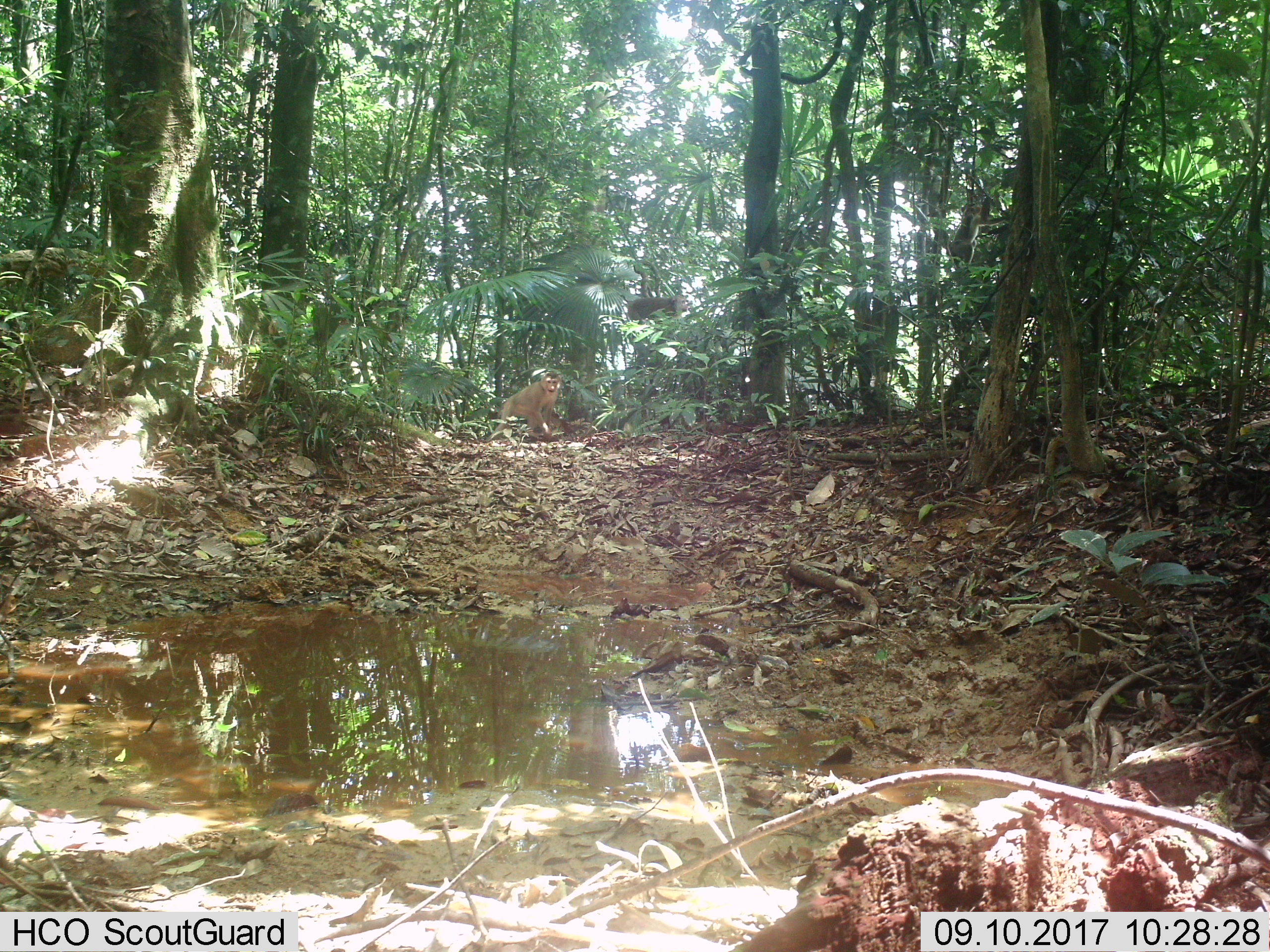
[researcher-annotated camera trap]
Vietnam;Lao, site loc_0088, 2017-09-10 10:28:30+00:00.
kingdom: Animalia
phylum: Chordata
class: Mammalia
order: Primates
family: Cercopithecidae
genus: Macaca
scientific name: Macaca nemestrina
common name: pig-tailed macaque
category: pig tailed macaque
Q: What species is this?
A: Pig tailed macaque (pig-tailed macaque) (Macaca nemestrina).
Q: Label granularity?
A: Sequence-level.